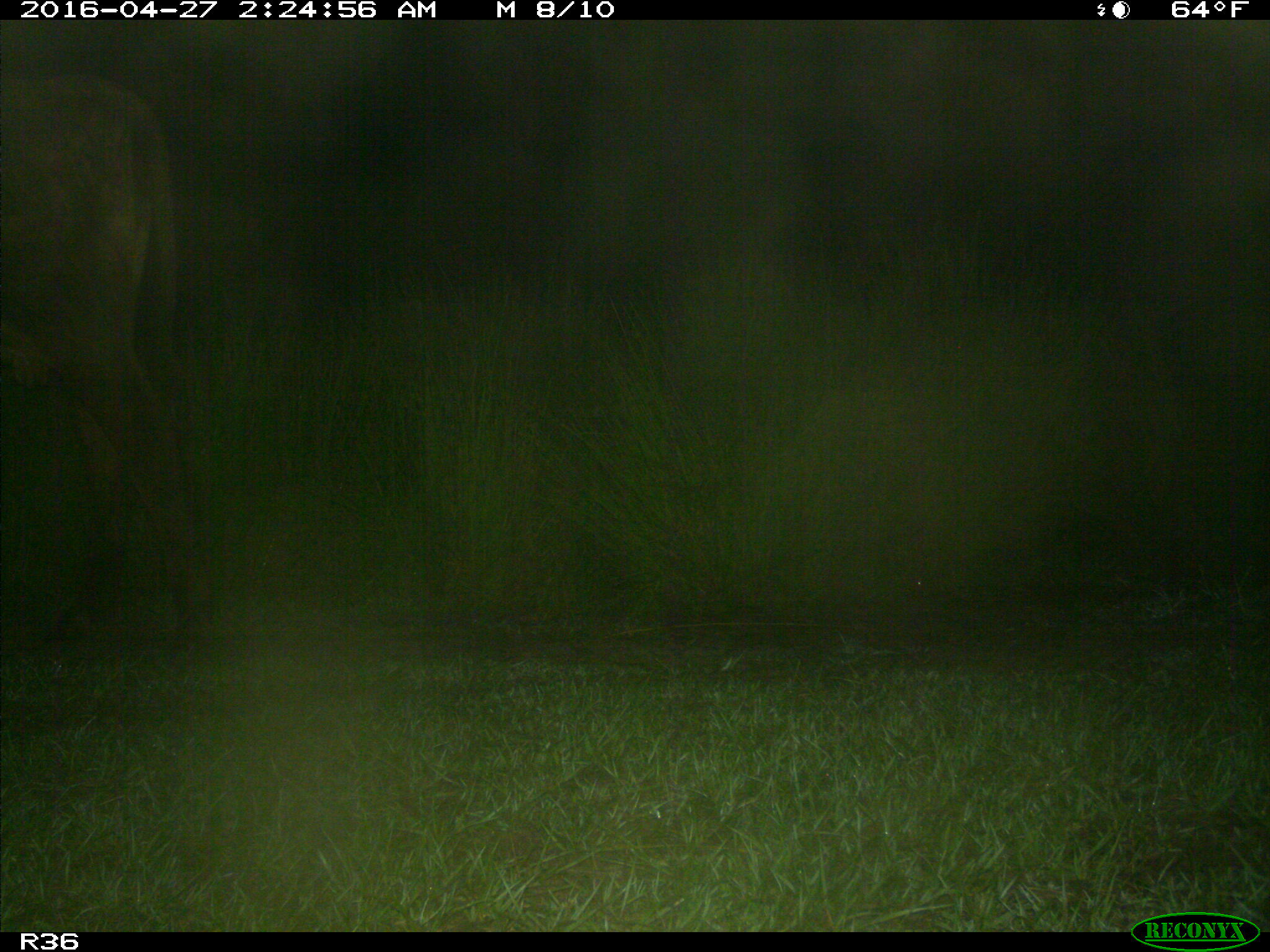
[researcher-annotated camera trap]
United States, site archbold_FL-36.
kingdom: Animalia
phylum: Chordata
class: Mammalia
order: Artiodactyla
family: Bovidae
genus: Bos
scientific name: Bos taurus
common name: domestic cow